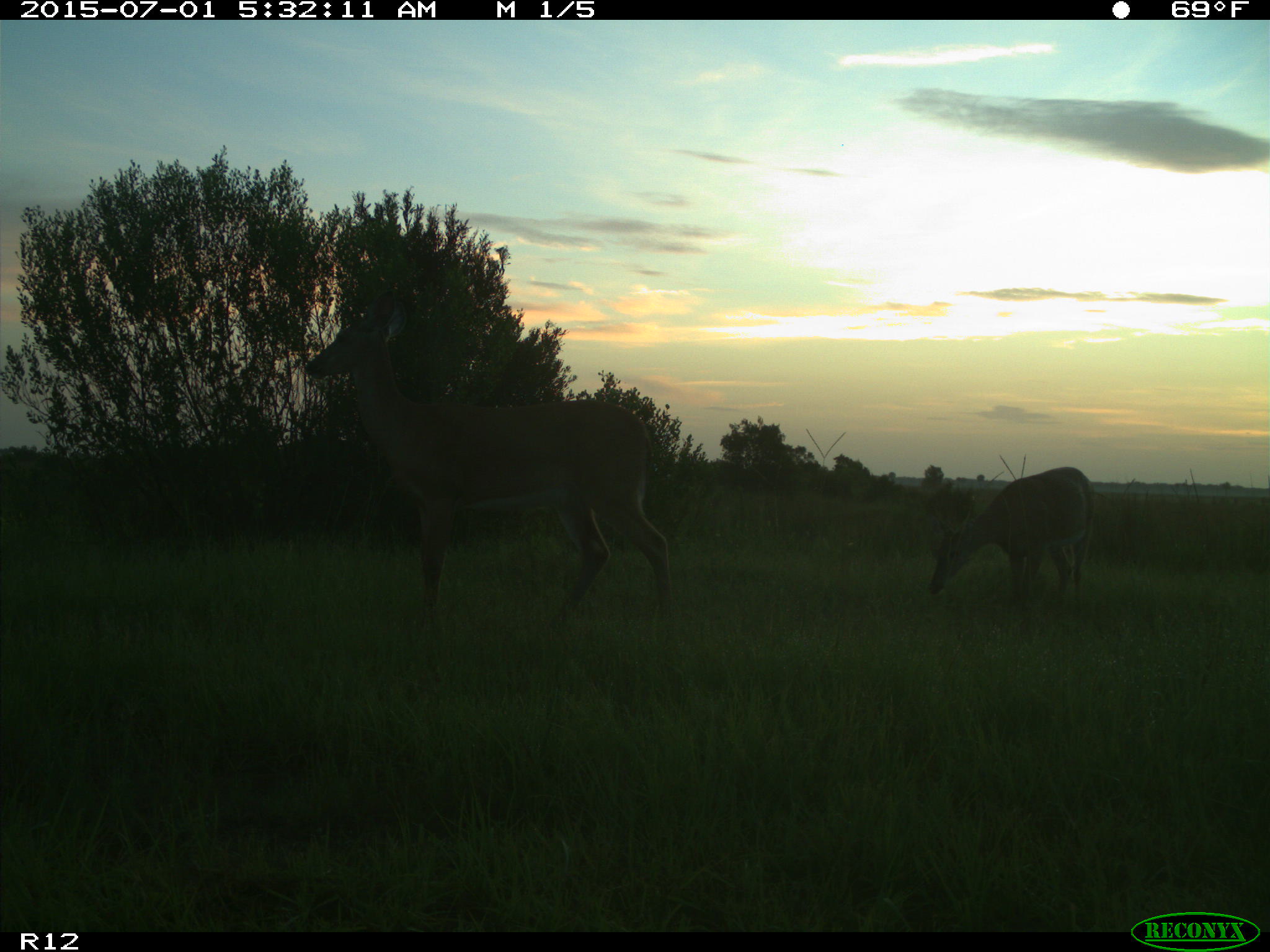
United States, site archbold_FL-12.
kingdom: Animalia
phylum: Chordata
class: Mammalia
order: Artiodactyla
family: Cervidae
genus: Odocoileus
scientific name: Odocoileus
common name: deer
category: unidentified deer